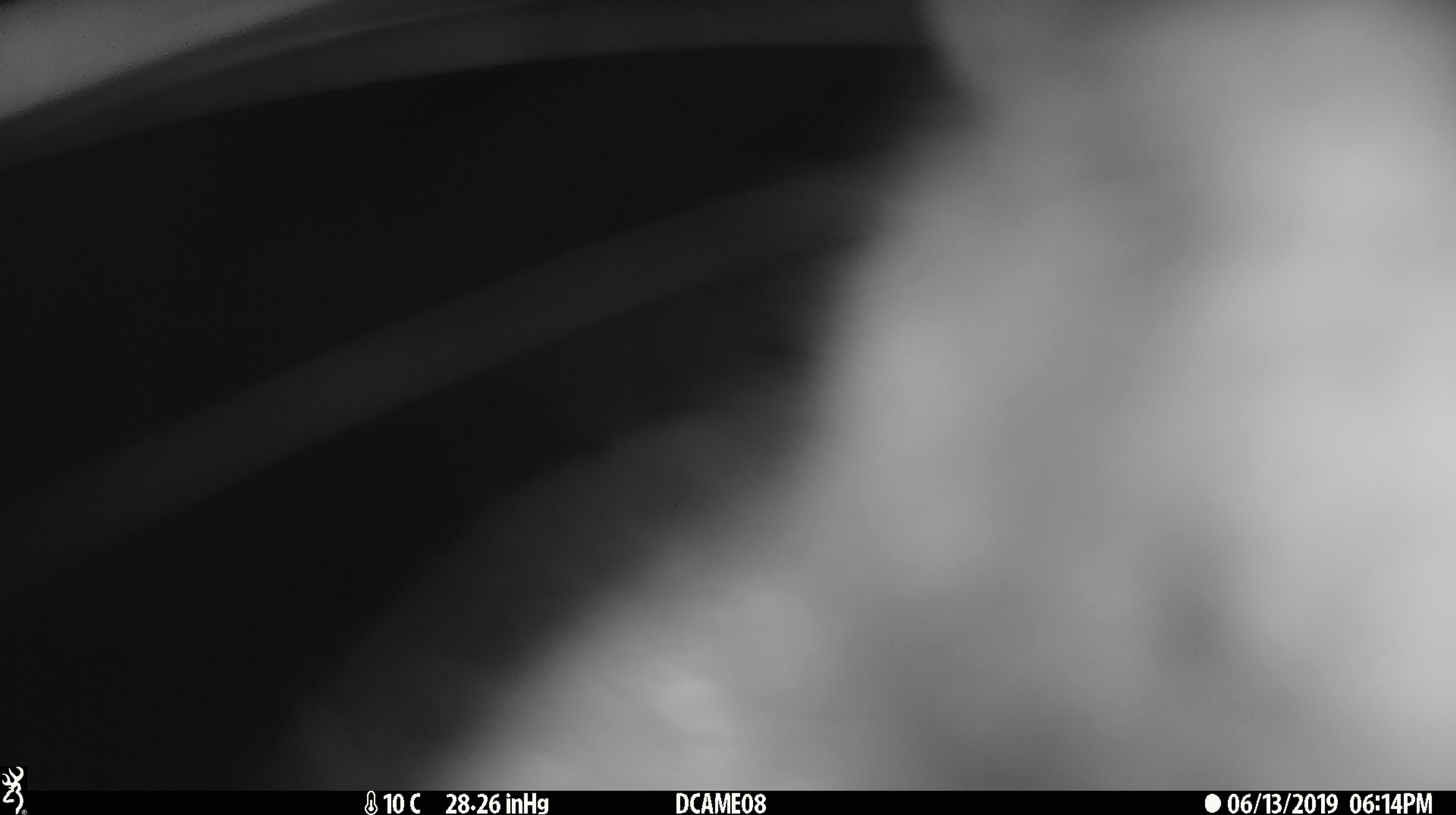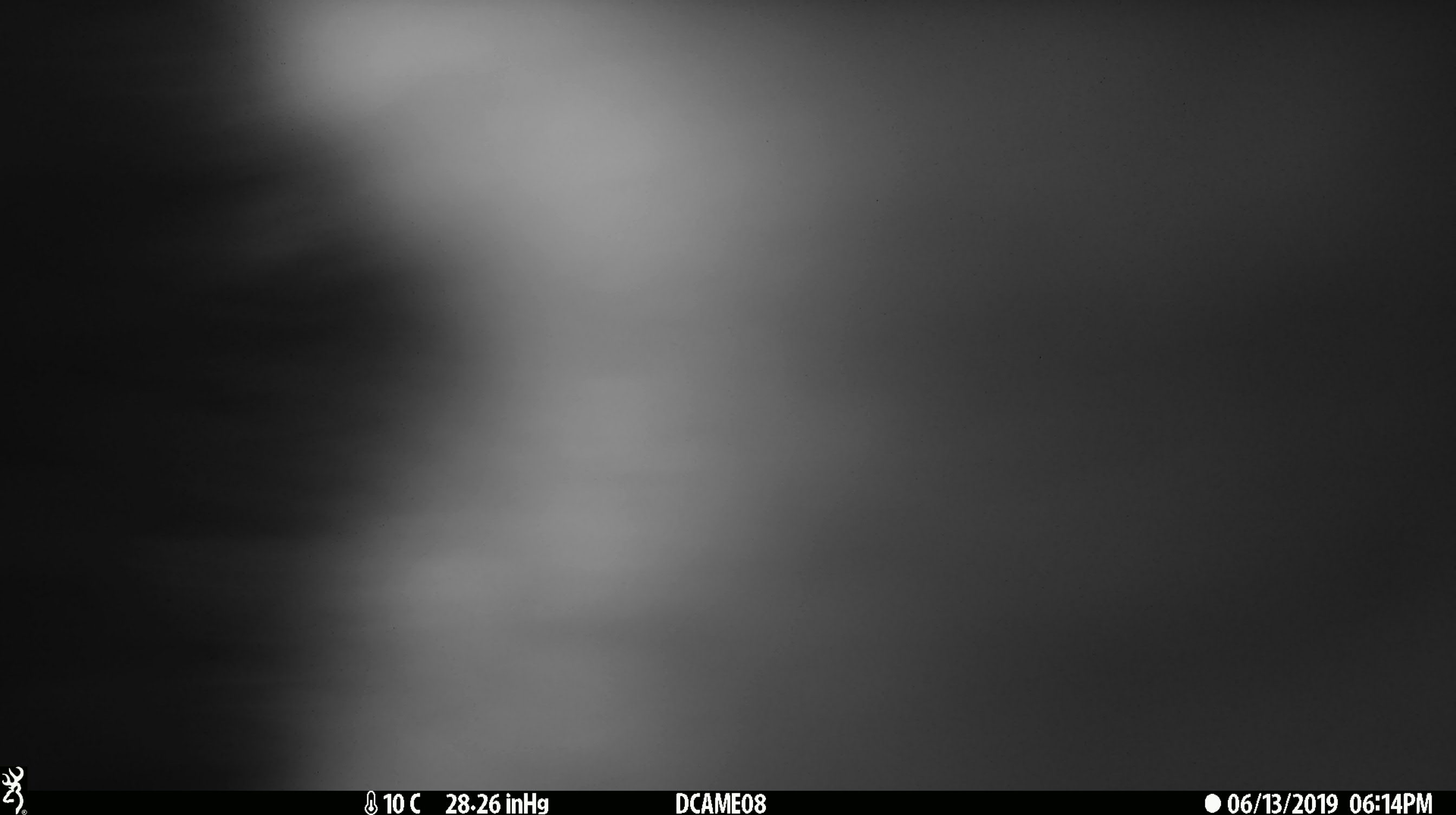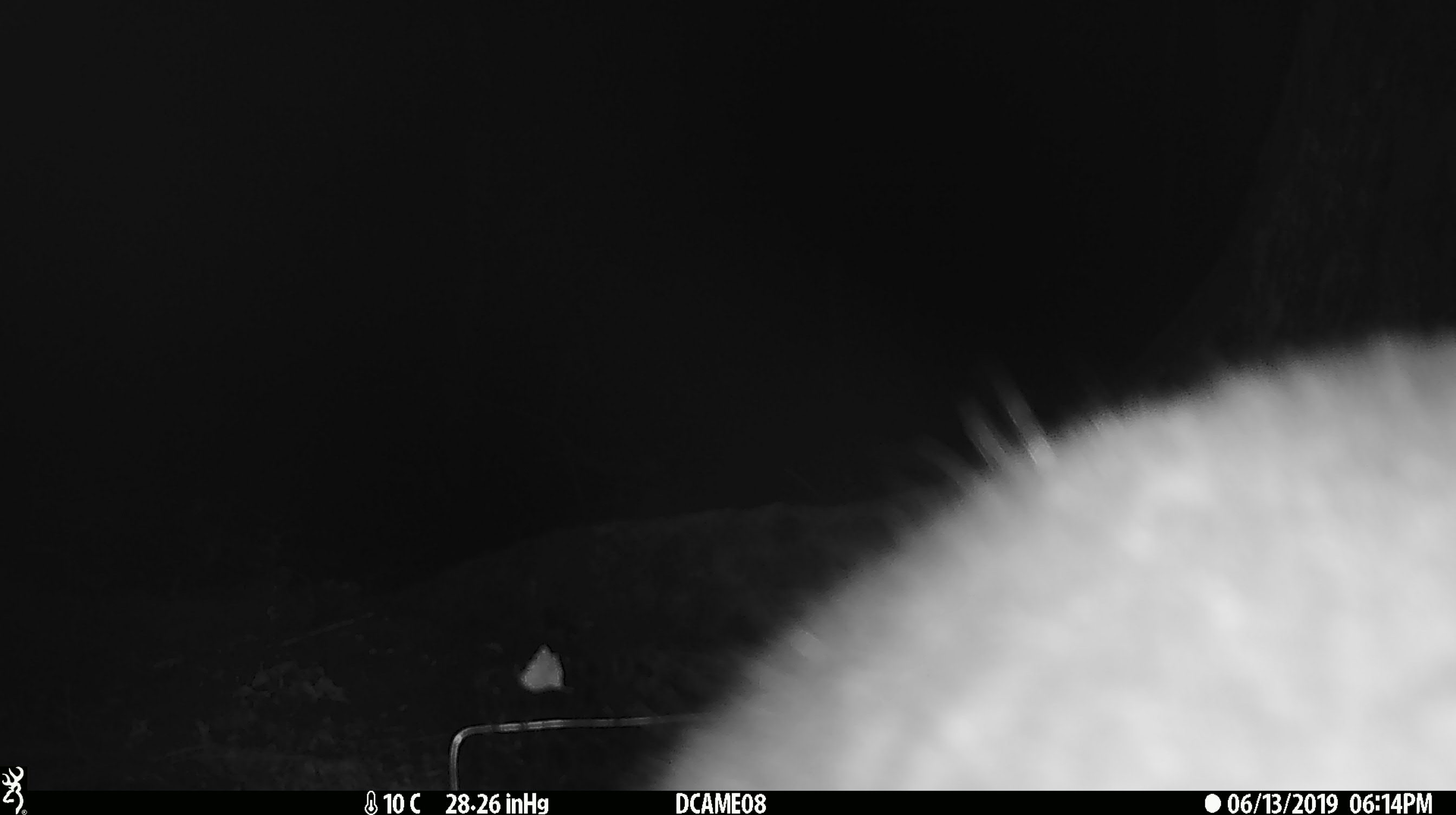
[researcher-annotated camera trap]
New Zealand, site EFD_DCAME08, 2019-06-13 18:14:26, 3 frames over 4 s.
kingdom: Animalia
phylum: Chordata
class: Mammalia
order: Diprotodontia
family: Phalangeridae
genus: Trichosurus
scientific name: Trichosurus vulpecula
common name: common brushtail possum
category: possum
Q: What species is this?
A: Possum (common brushtail possum) (Trichosurus vulpecula).